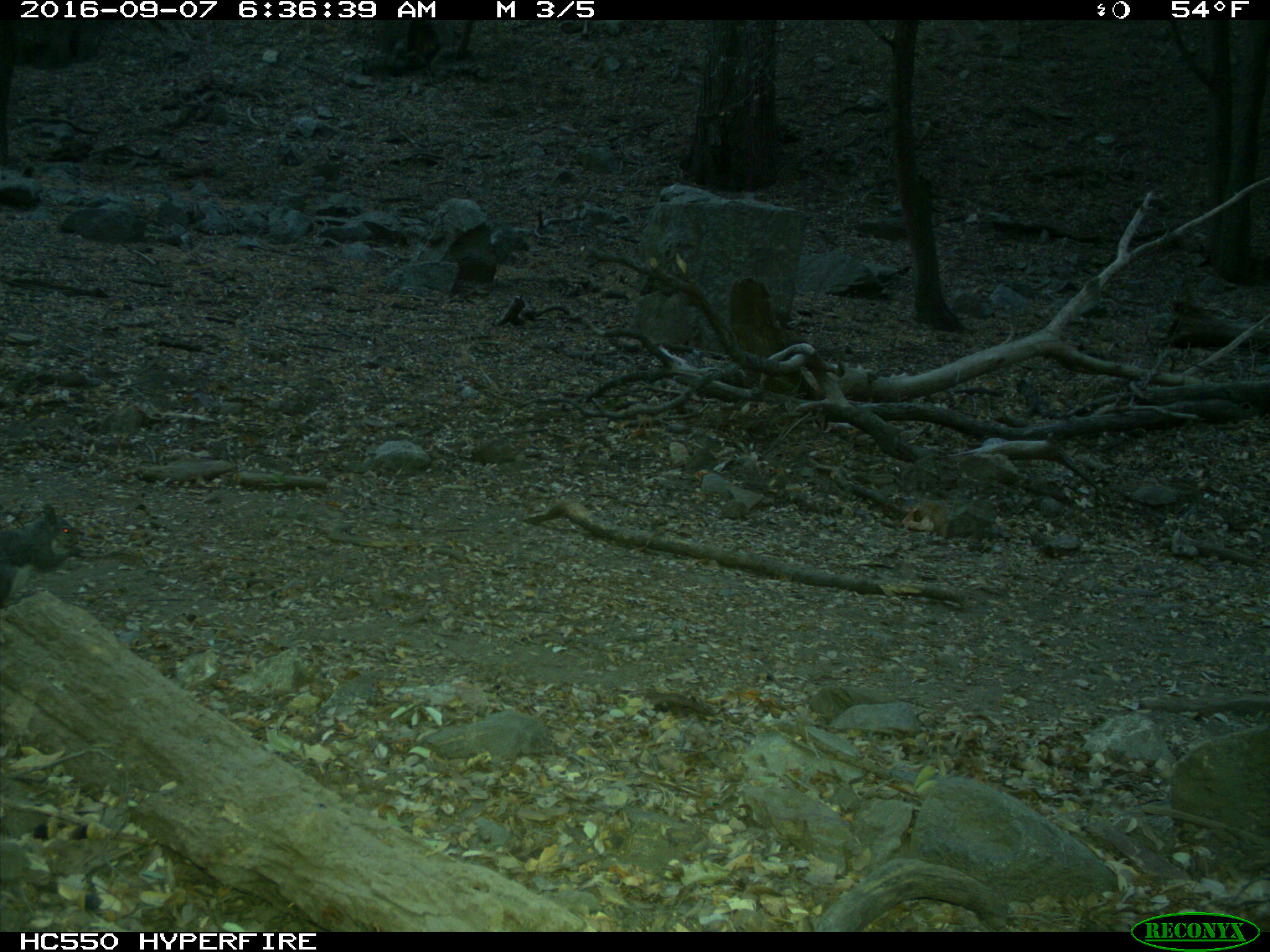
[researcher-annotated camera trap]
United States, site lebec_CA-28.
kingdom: Animalia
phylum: Chordata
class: Mammalia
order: Rodentia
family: Sciuridae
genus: Sciurus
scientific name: Sciurus carolinensis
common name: eastern gray squirrel